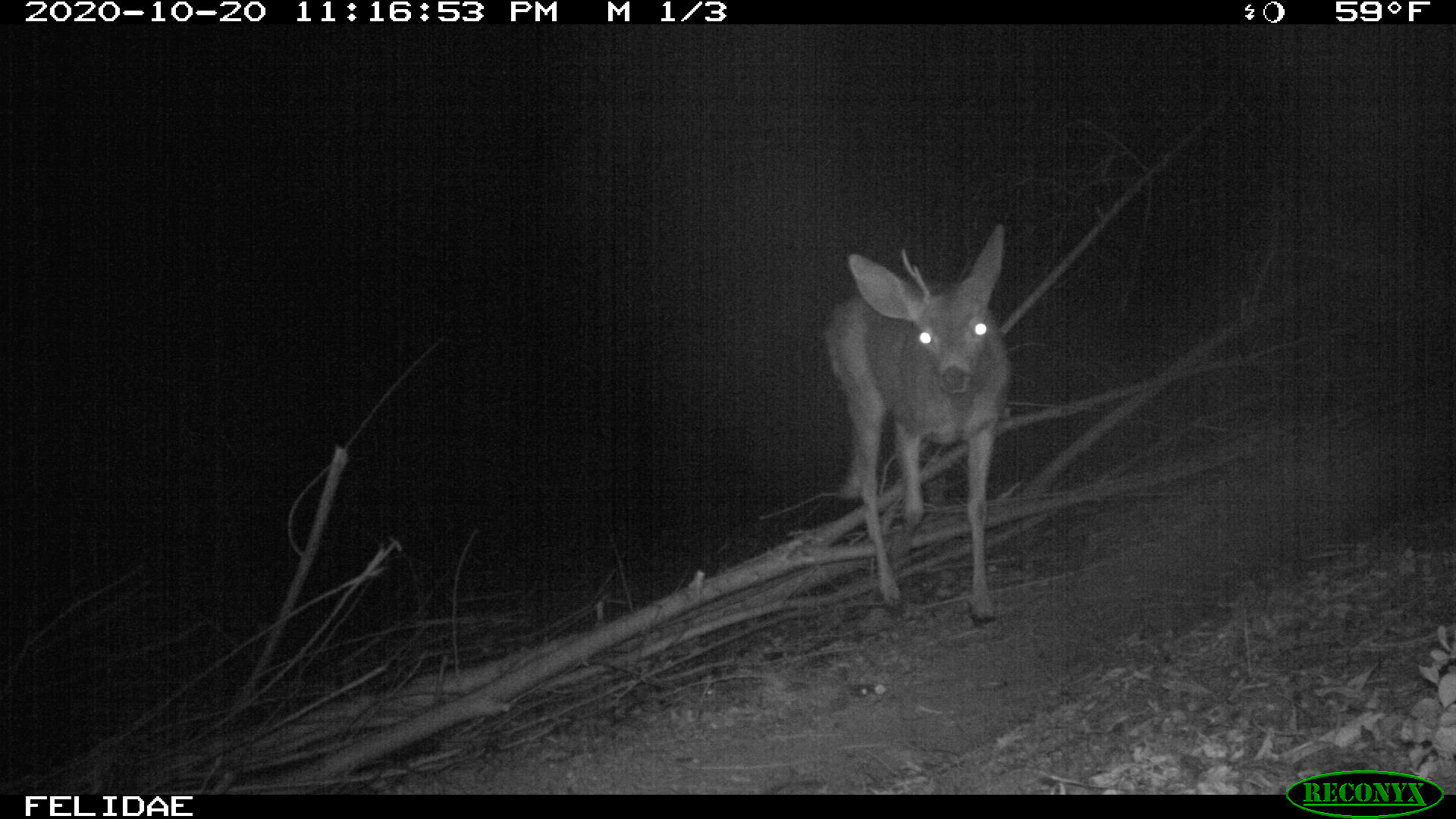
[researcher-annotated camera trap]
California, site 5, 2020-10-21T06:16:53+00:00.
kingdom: Animalia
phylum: Chordata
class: Mammalia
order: Artiodactyla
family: Cervidae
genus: Odocoileus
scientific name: Odocoileus hemionus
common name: mule deer